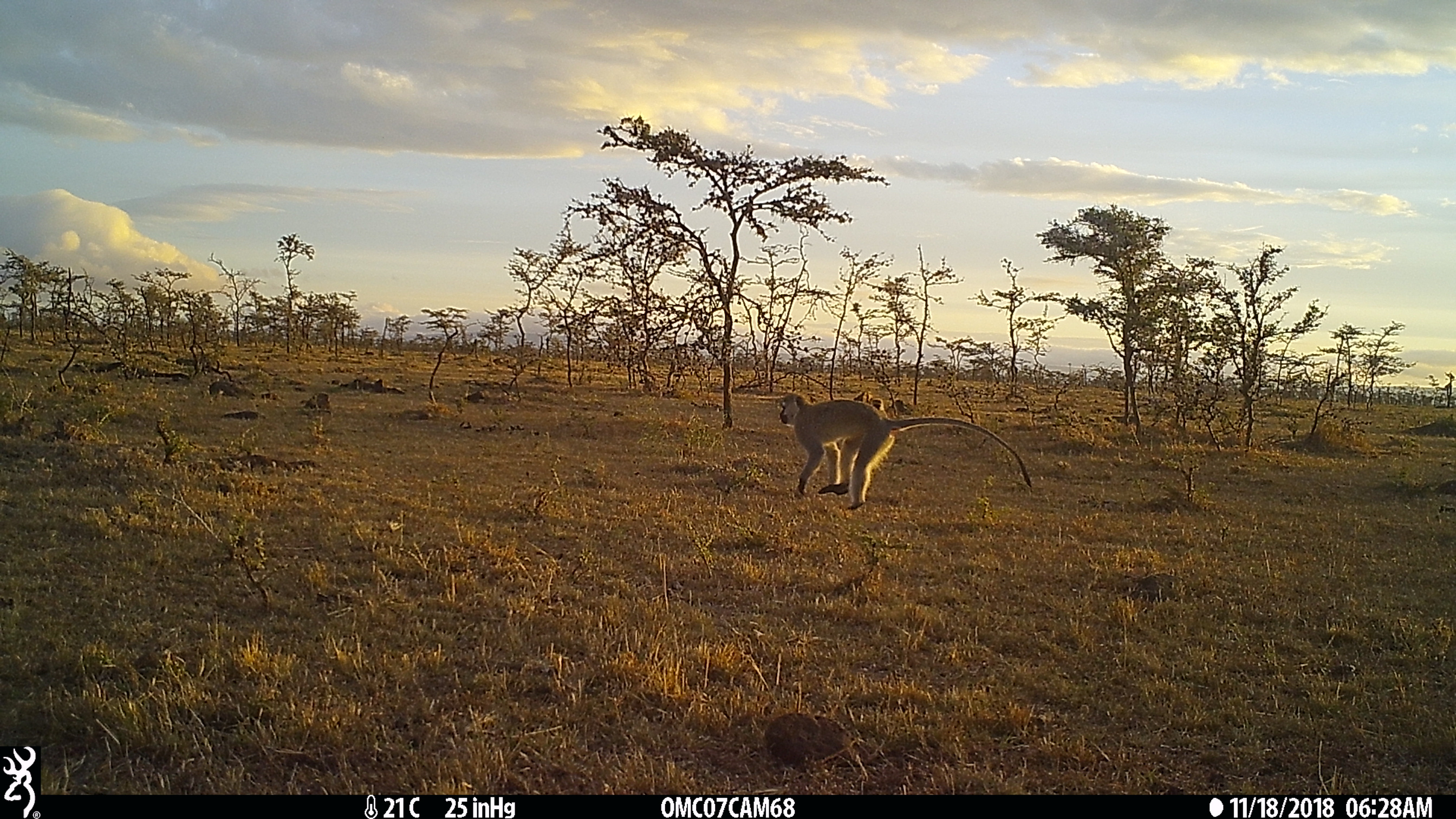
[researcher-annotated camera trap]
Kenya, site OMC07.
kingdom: Animalia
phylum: Chordata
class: Mammalia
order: Primates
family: Cercopithecidae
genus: Chlorocebus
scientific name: Chlorocebus pygerythrus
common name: vervet monkey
Vervet monkey (Chlorocebus pygerythrus).